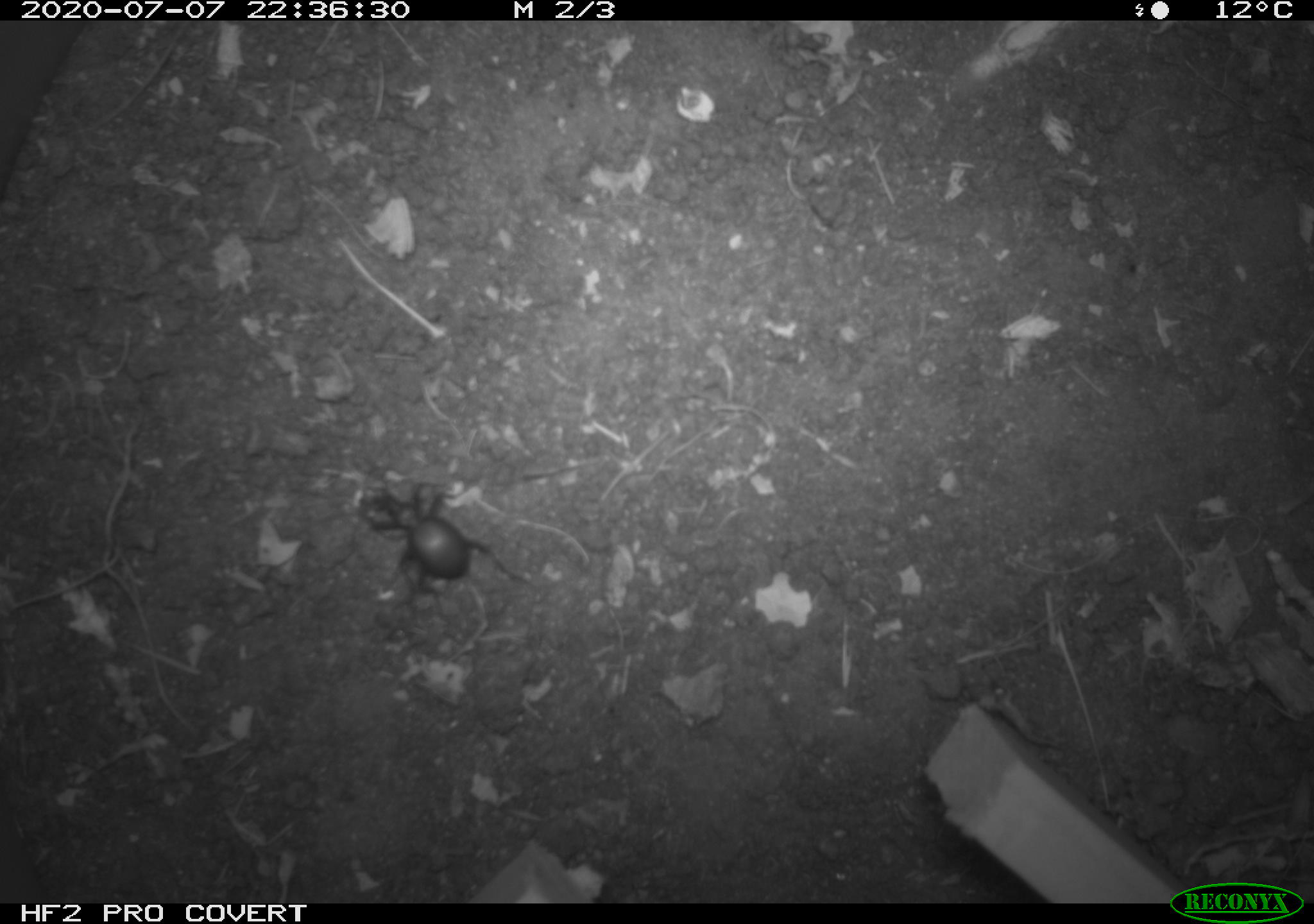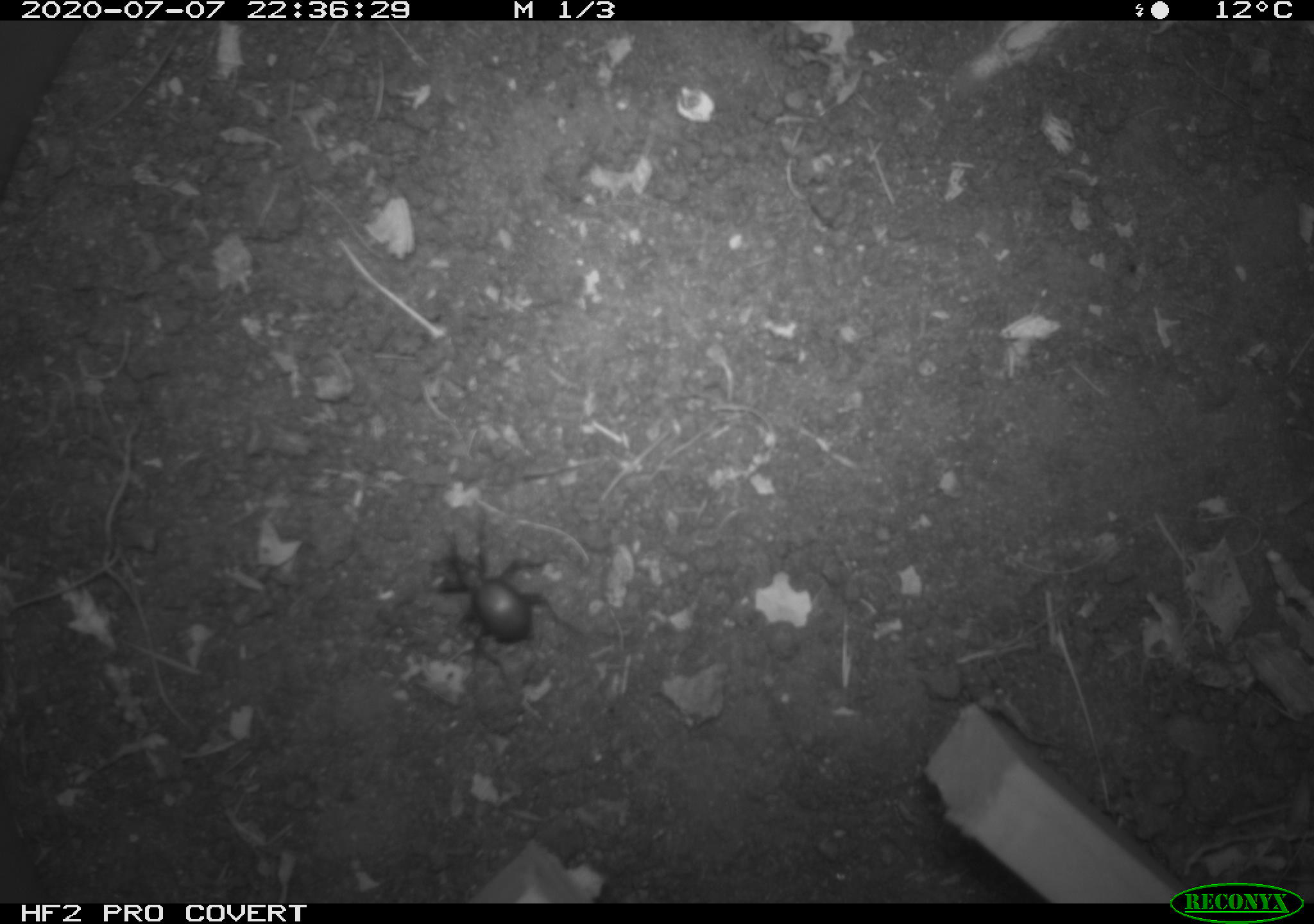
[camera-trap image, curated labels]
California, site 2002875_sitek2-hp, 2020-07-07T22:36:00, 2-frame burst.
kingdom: Animalia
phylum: Arthropoda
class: Insecta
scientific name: Insecta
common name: insect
Insect (Insecta).